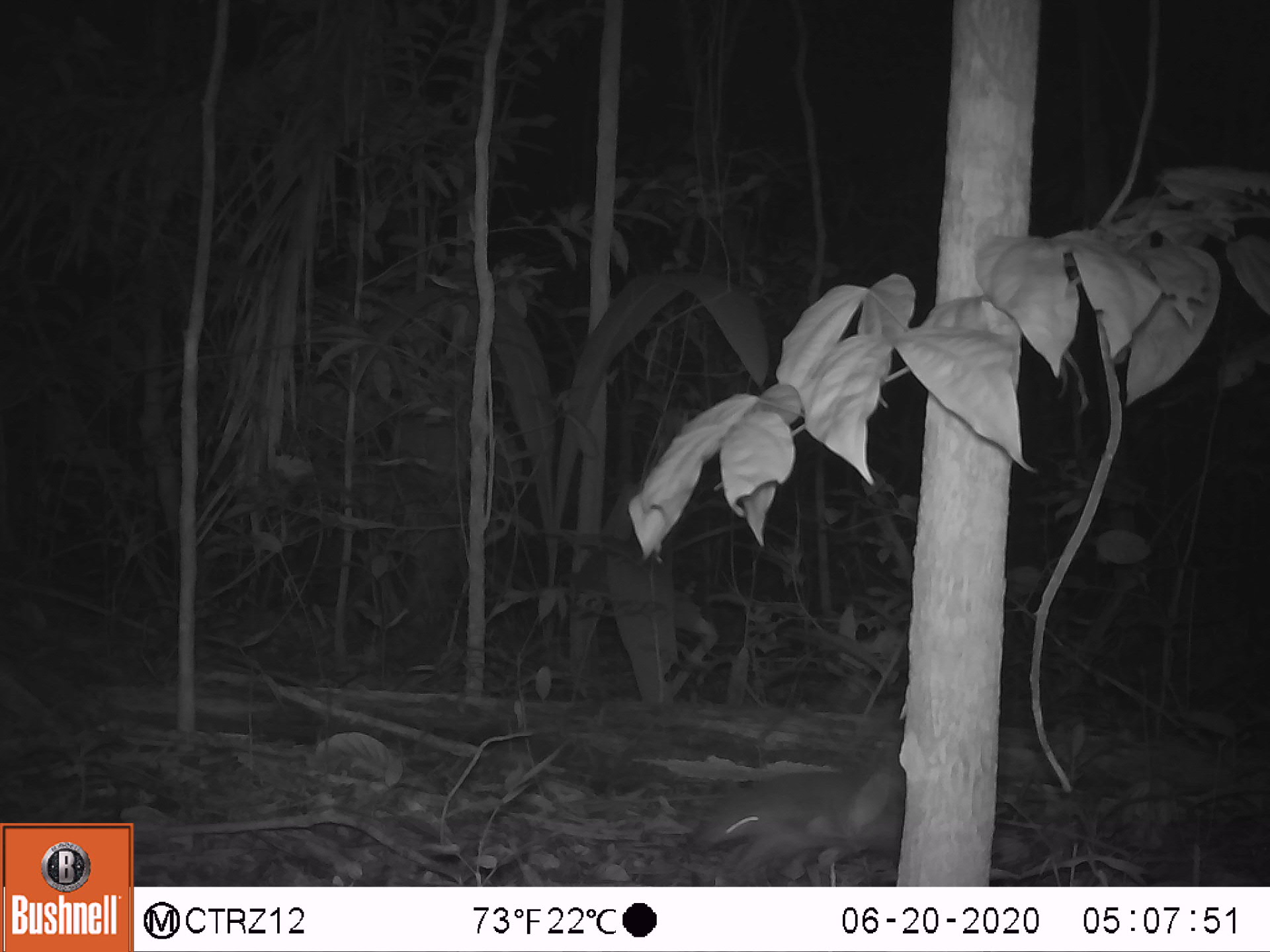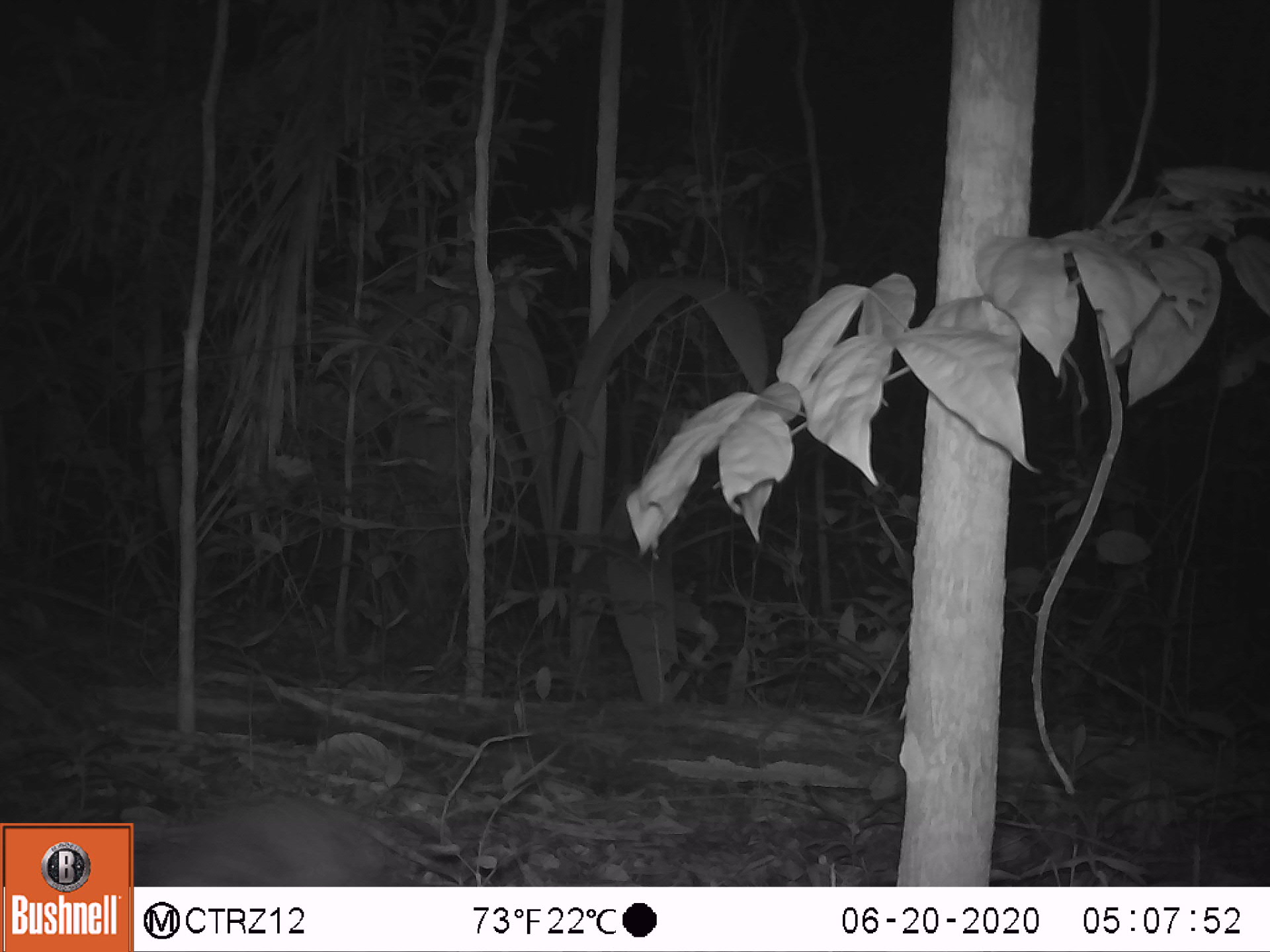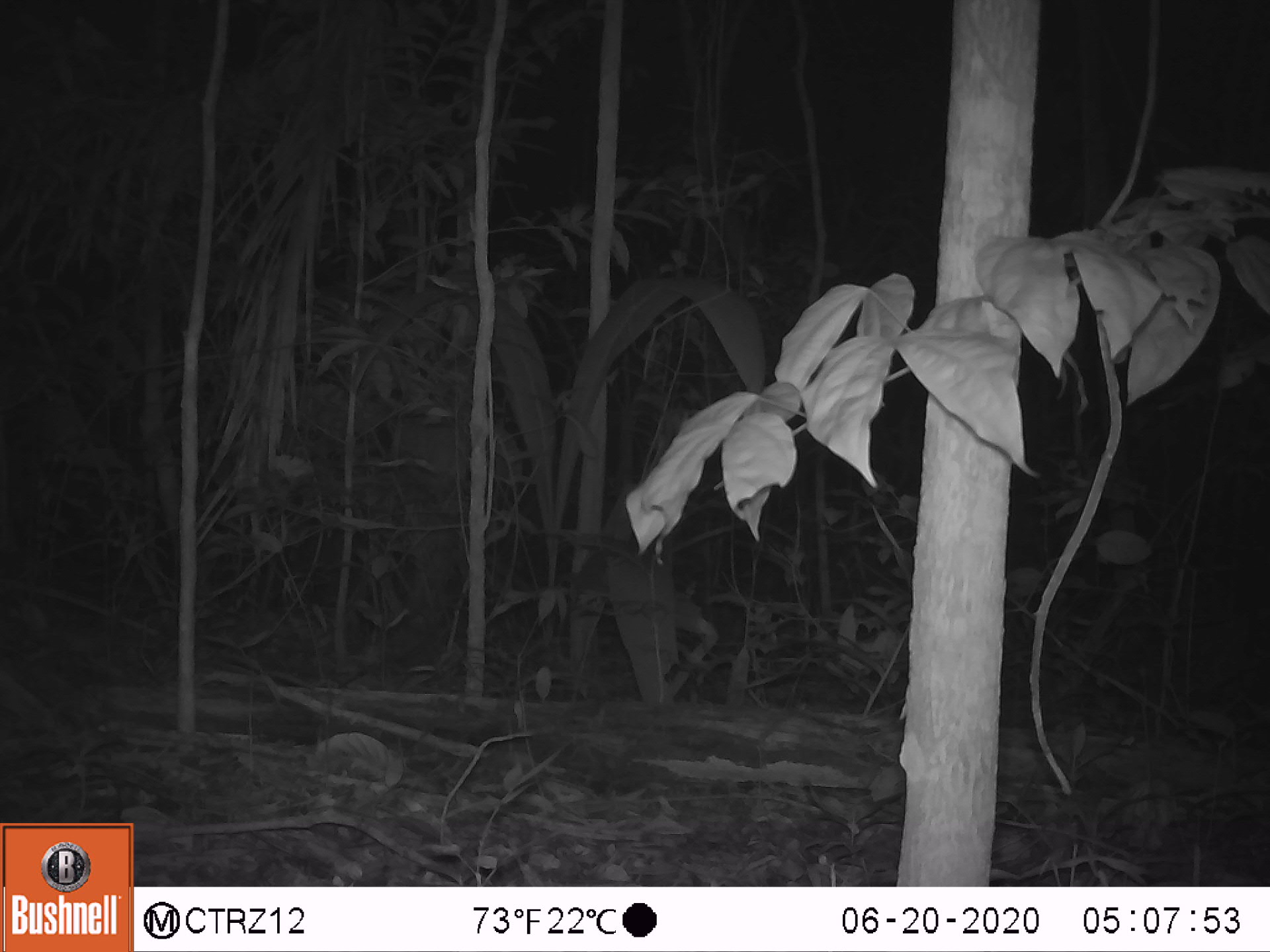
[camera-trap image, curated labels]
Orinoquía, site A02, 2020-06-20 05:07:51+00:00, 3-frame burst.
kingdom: Animalia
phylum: Chordata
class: Mammalia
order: Cingulata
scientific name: Cingulata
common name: armadillo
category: unknown armadillo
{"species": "unknown armadillo (armadillo) (Cingulata)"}